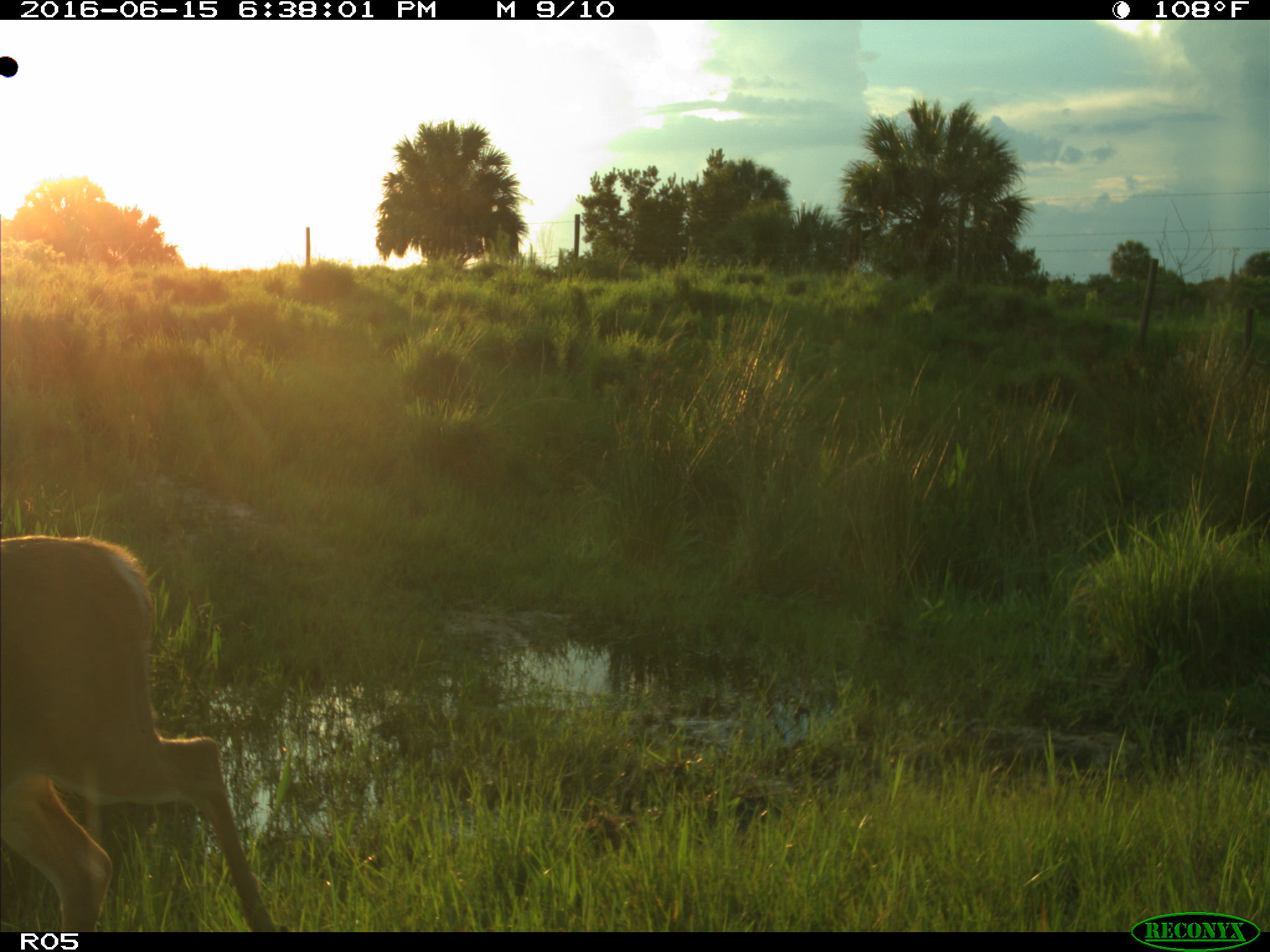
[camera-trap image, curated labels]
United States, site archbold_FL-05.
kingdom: Animalia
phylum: Chordata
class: Mammalia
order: Artiodactyla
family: Cervidae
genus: Odocoileus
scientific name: Odocoileus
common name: deer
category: unidentified deer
Unidentified deer (deer) (Odocoileus).